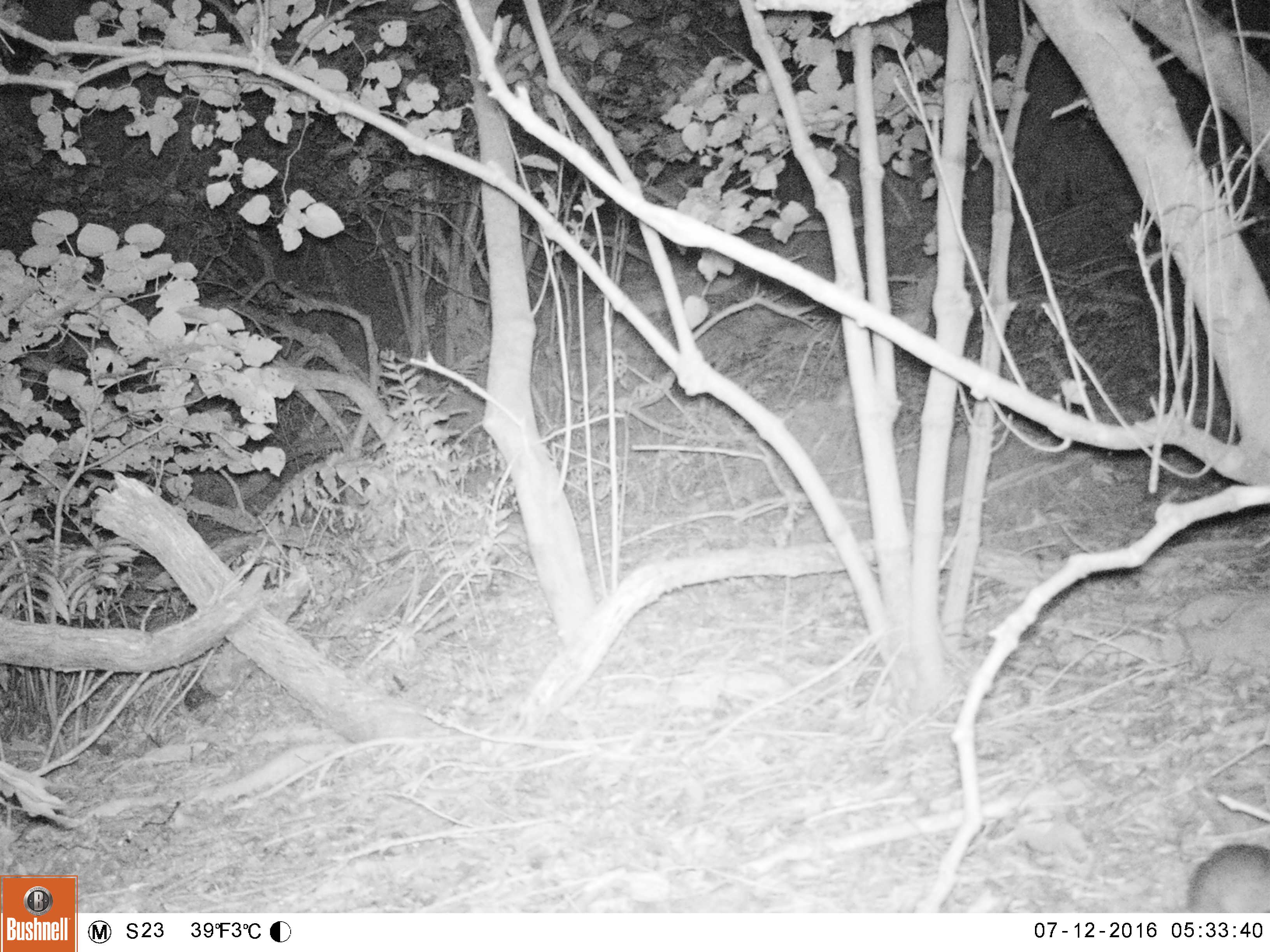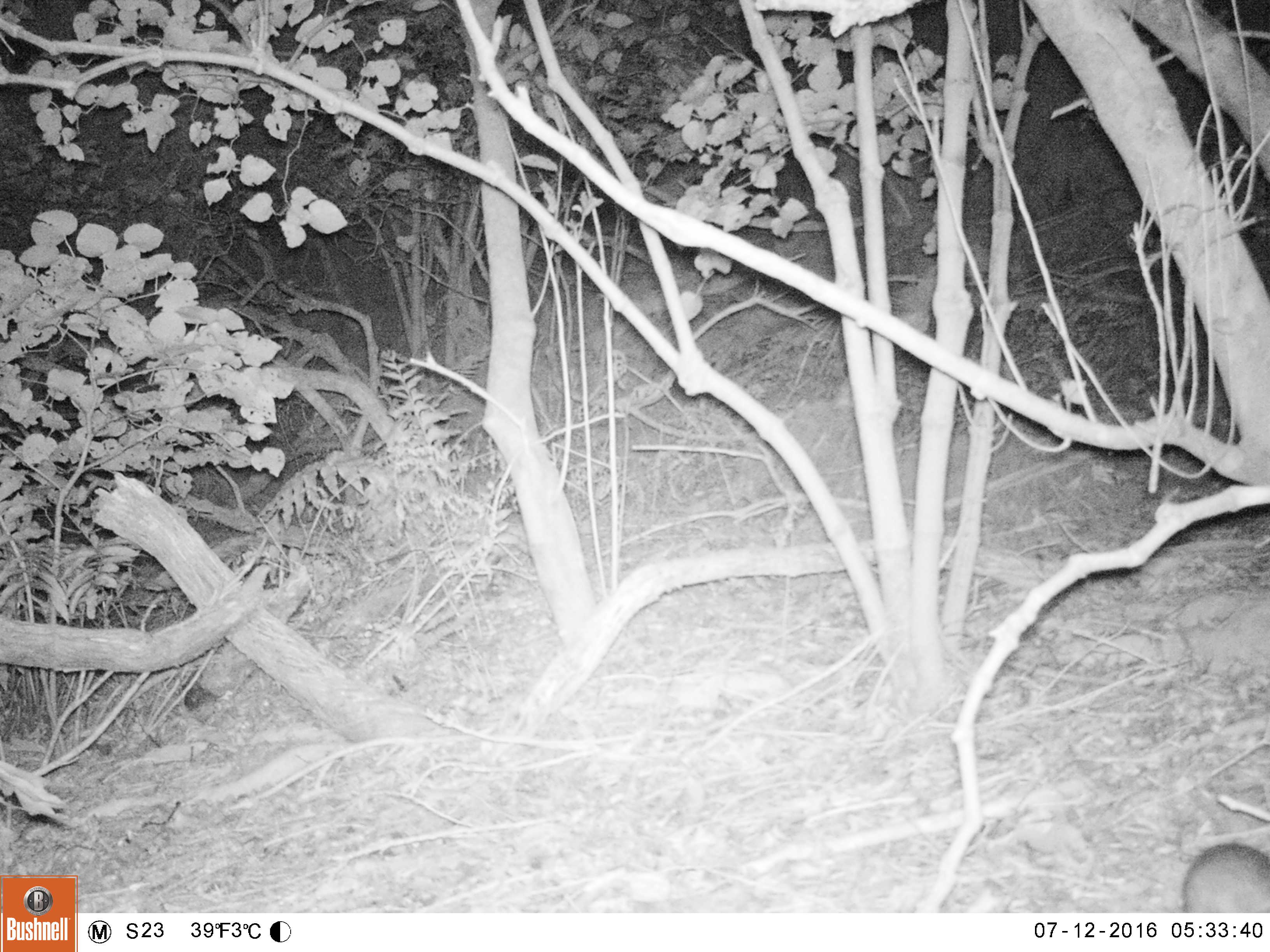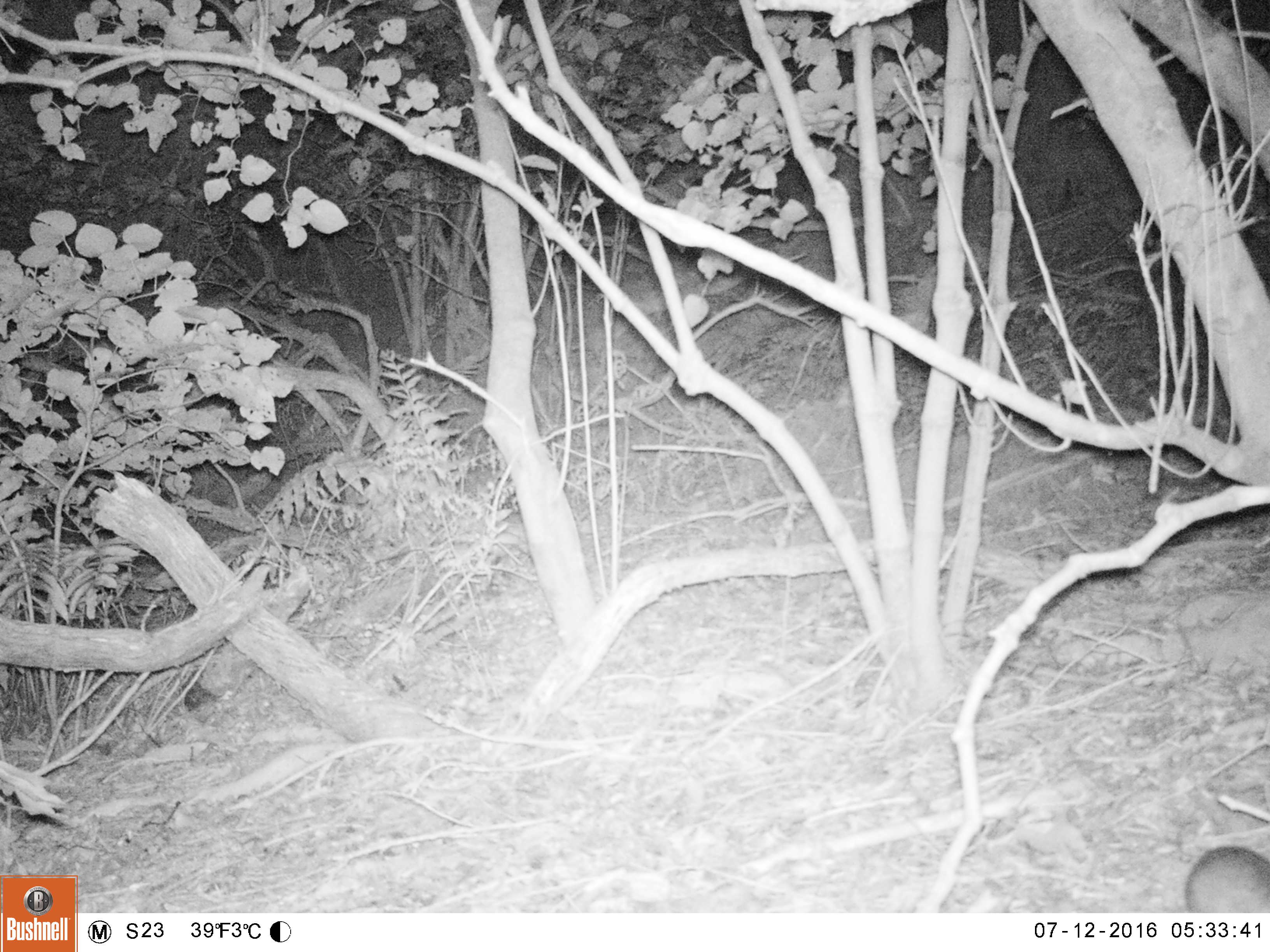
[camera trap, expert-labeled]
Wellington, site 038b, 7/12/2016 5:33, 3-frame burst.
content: unidentified animal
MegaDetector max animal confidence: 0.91